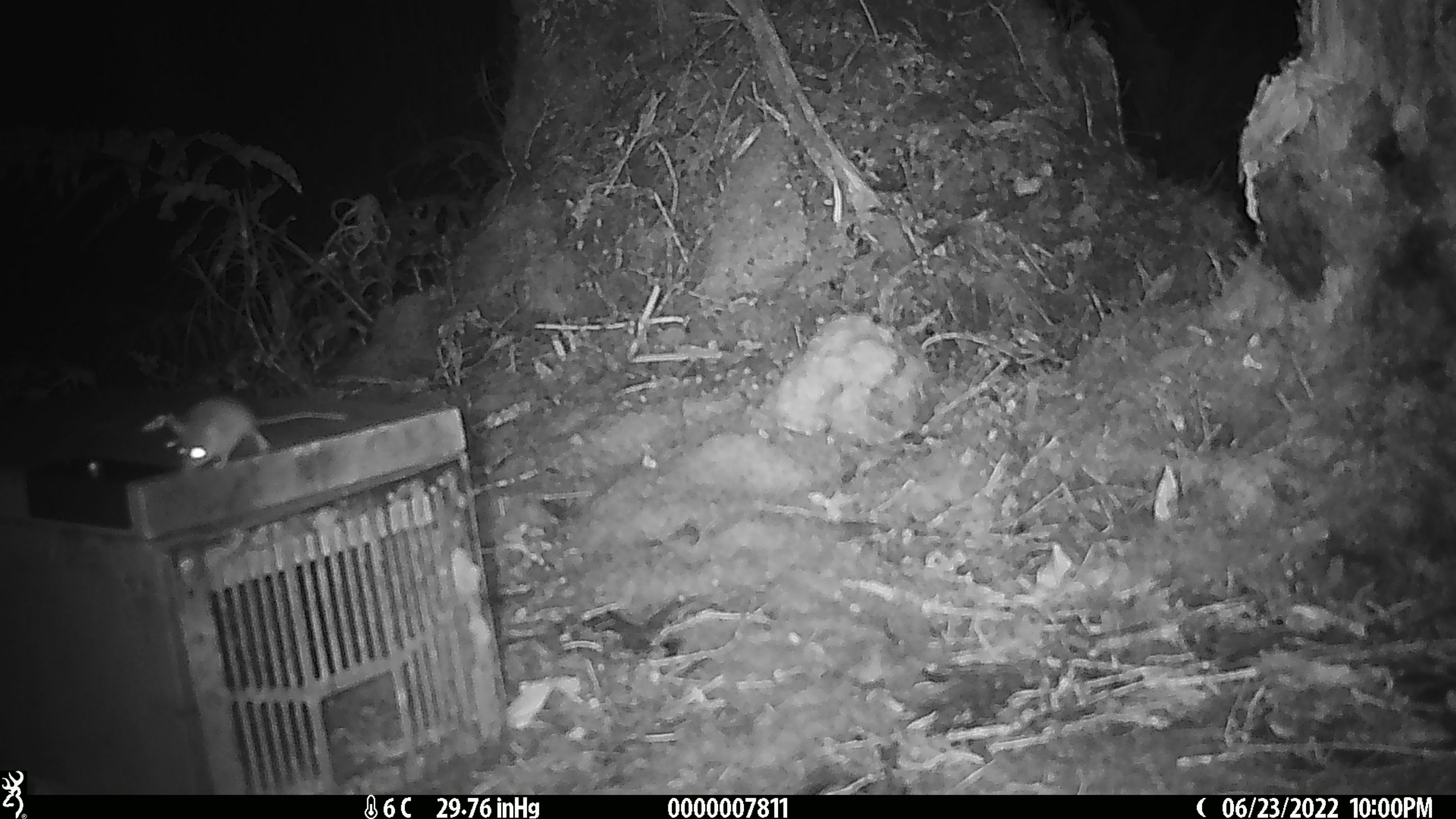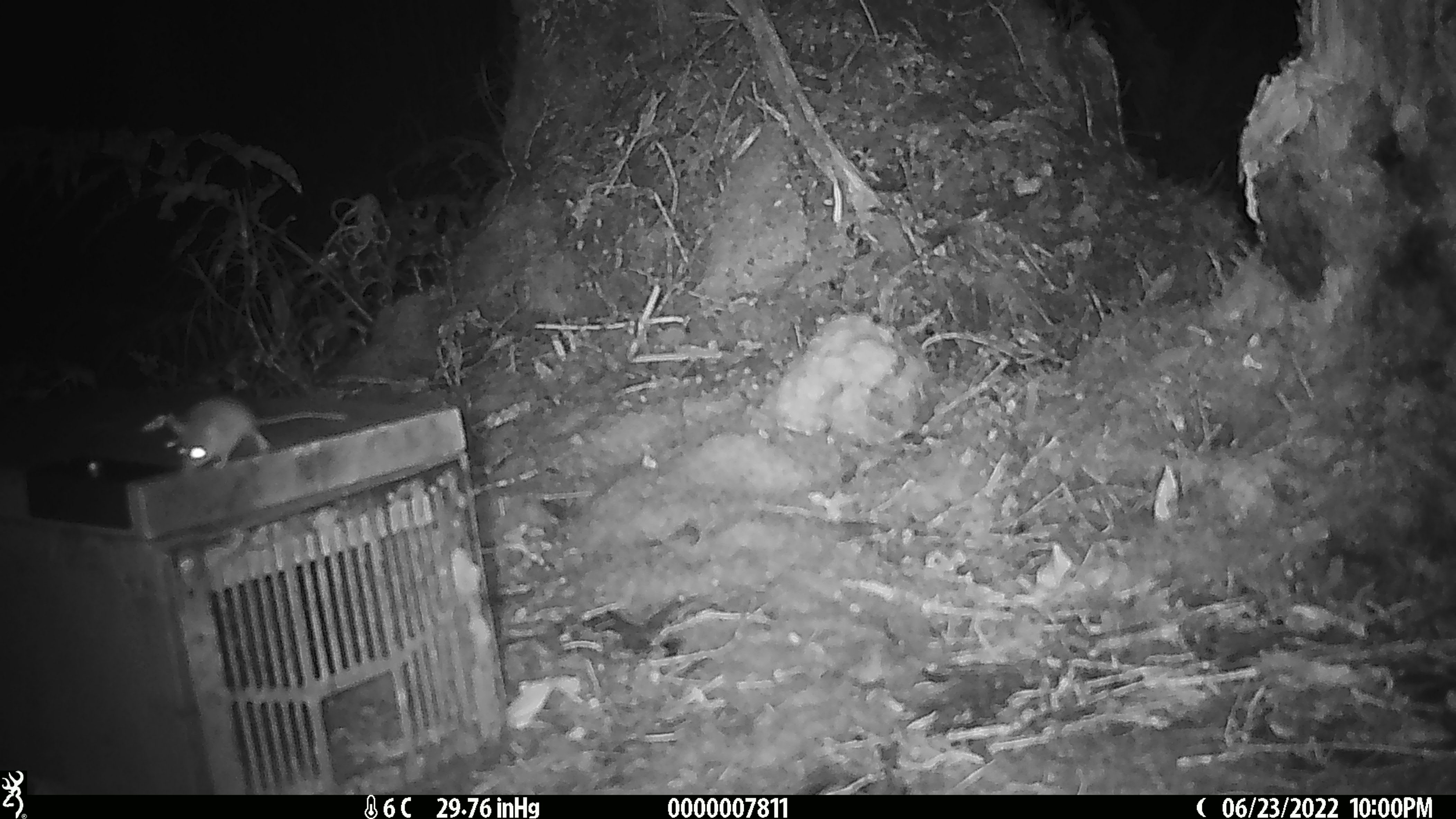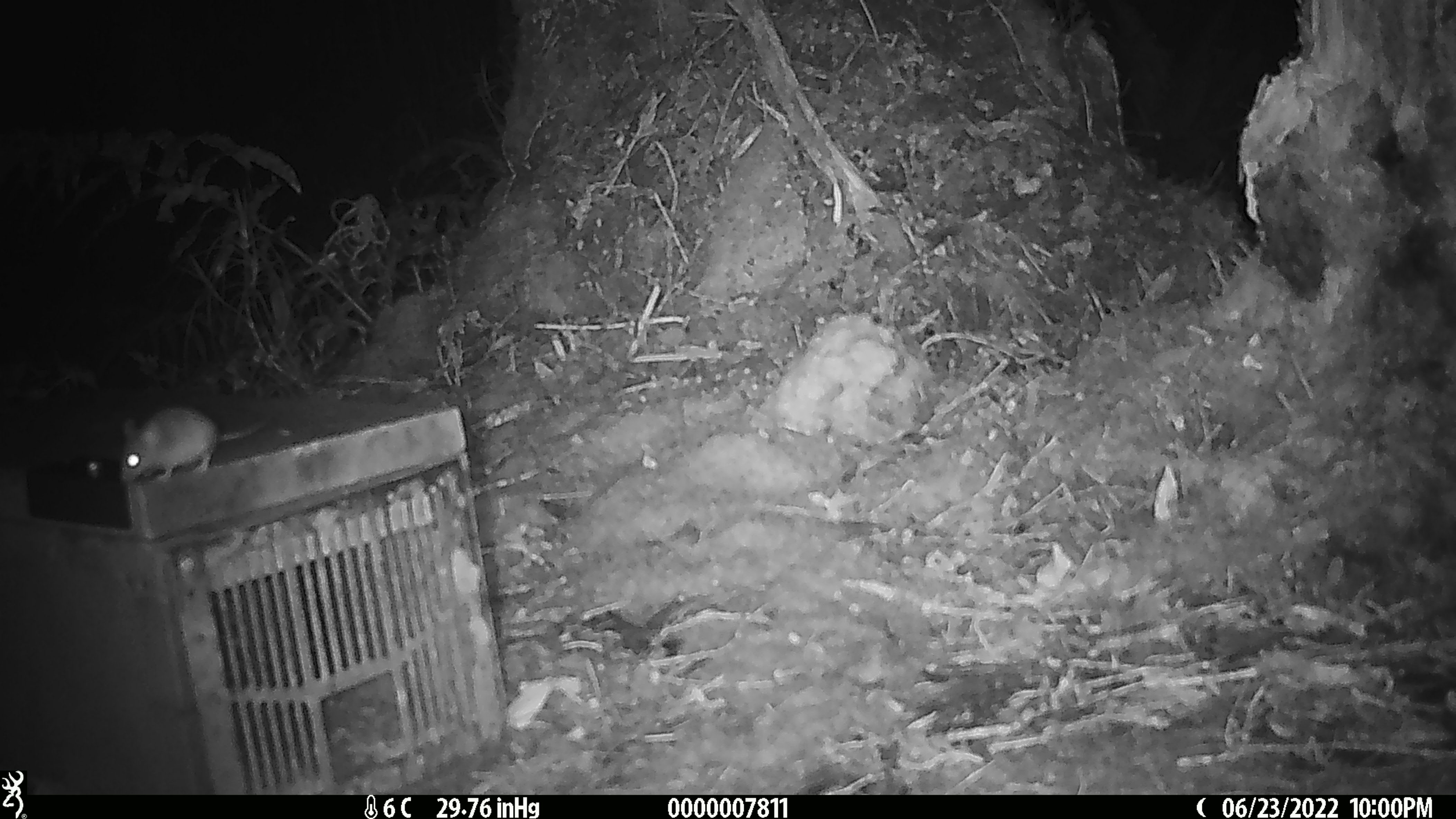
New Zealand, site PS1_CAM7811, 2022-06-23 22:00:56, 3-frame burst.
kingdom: Animalia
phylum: Chordata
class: Mammalia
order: Rodentia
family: Muridae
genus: Mus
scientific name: Mus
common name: mouse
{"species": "mouse (Mus)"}